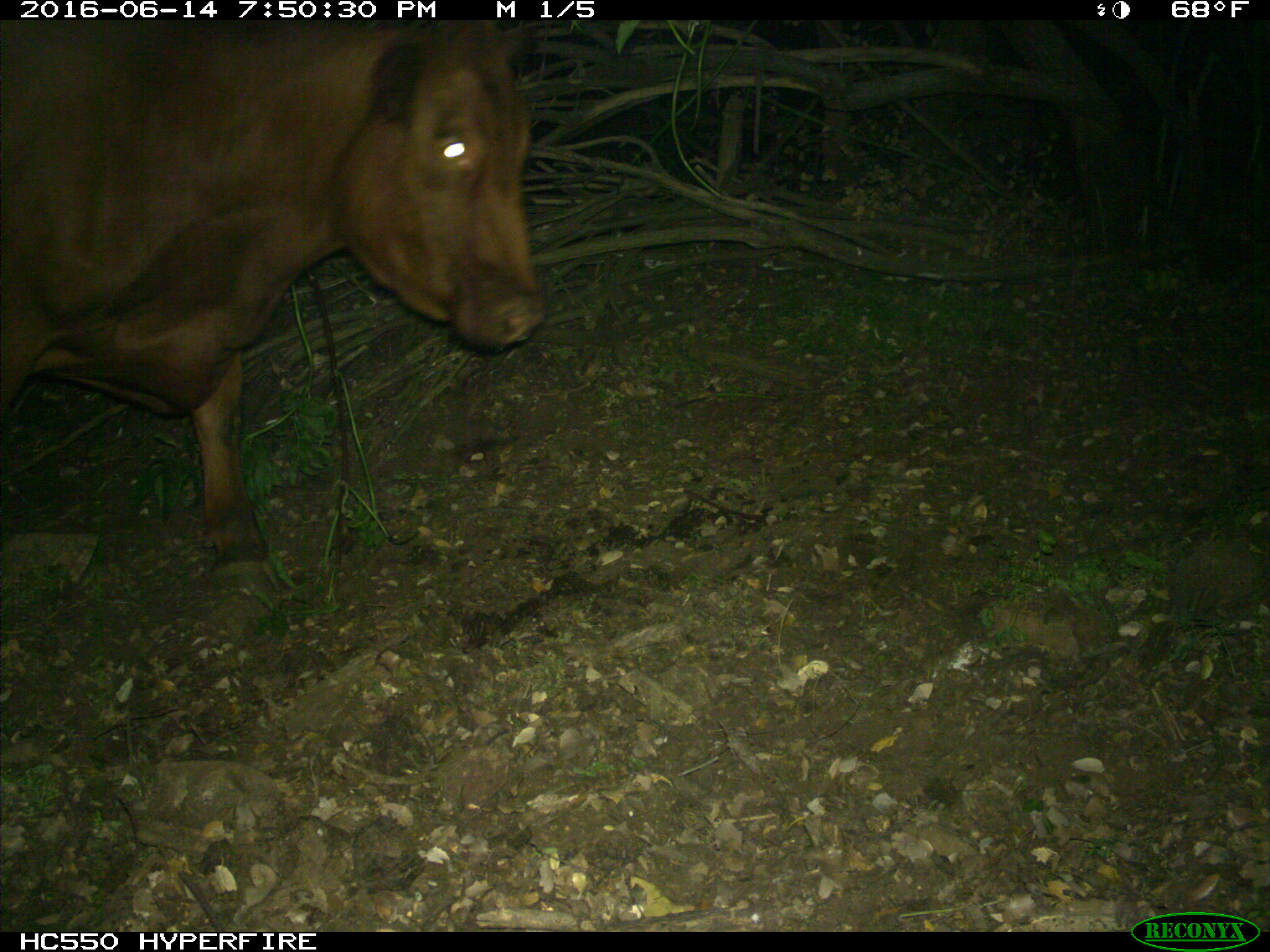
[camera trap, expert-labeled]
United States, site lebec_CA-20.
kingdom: Animalia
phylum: Chordata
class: Mammalia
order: Artiodactyla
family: Bovidae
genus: Bos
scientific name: Bos taurus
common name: domestic cow